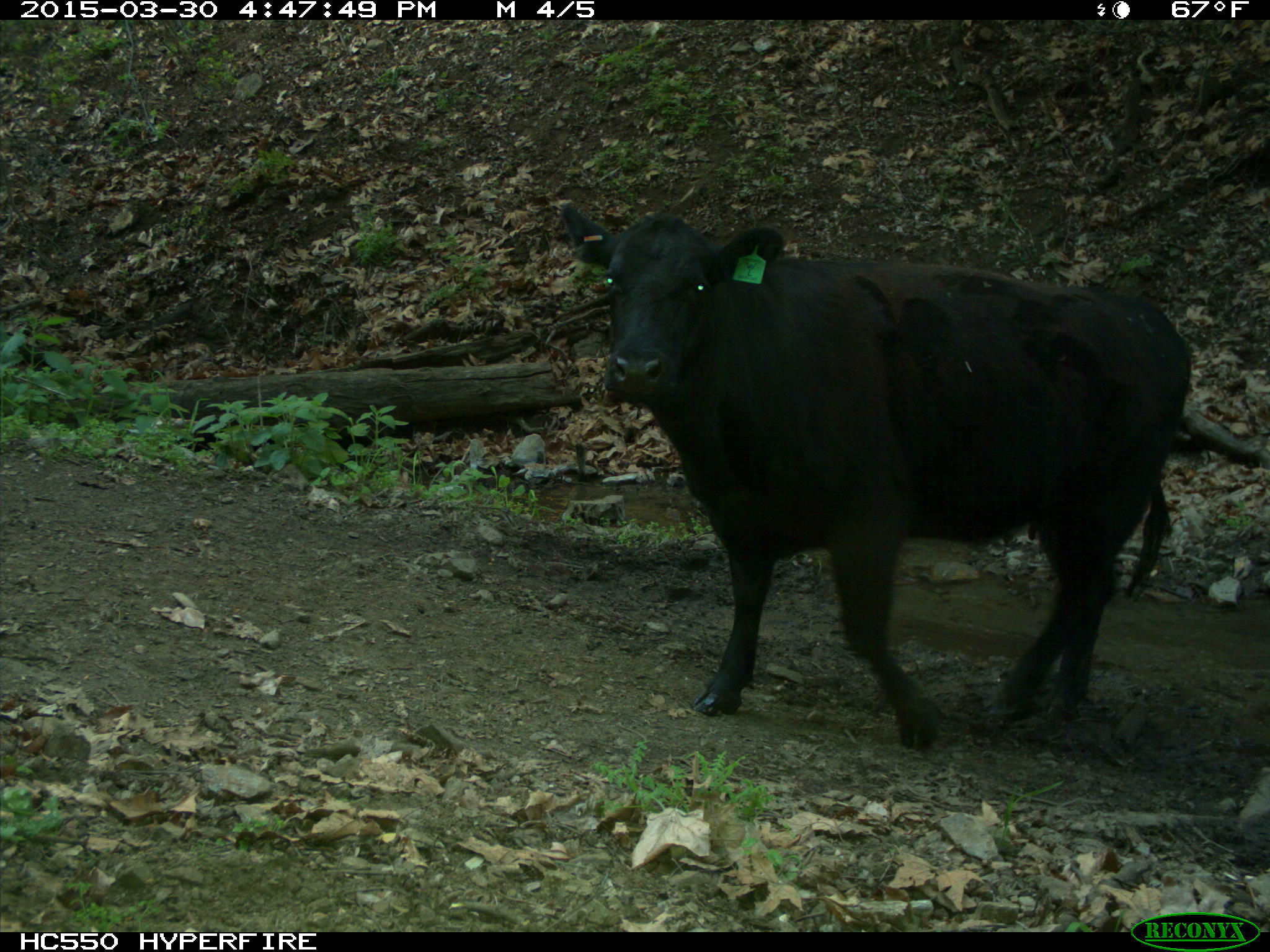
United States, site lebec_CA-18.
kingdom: Animalia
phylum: Chordata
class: Mammalia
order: Artiodactyla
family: Bovidae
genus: Bos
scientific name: Bos taurus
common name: domestic cow